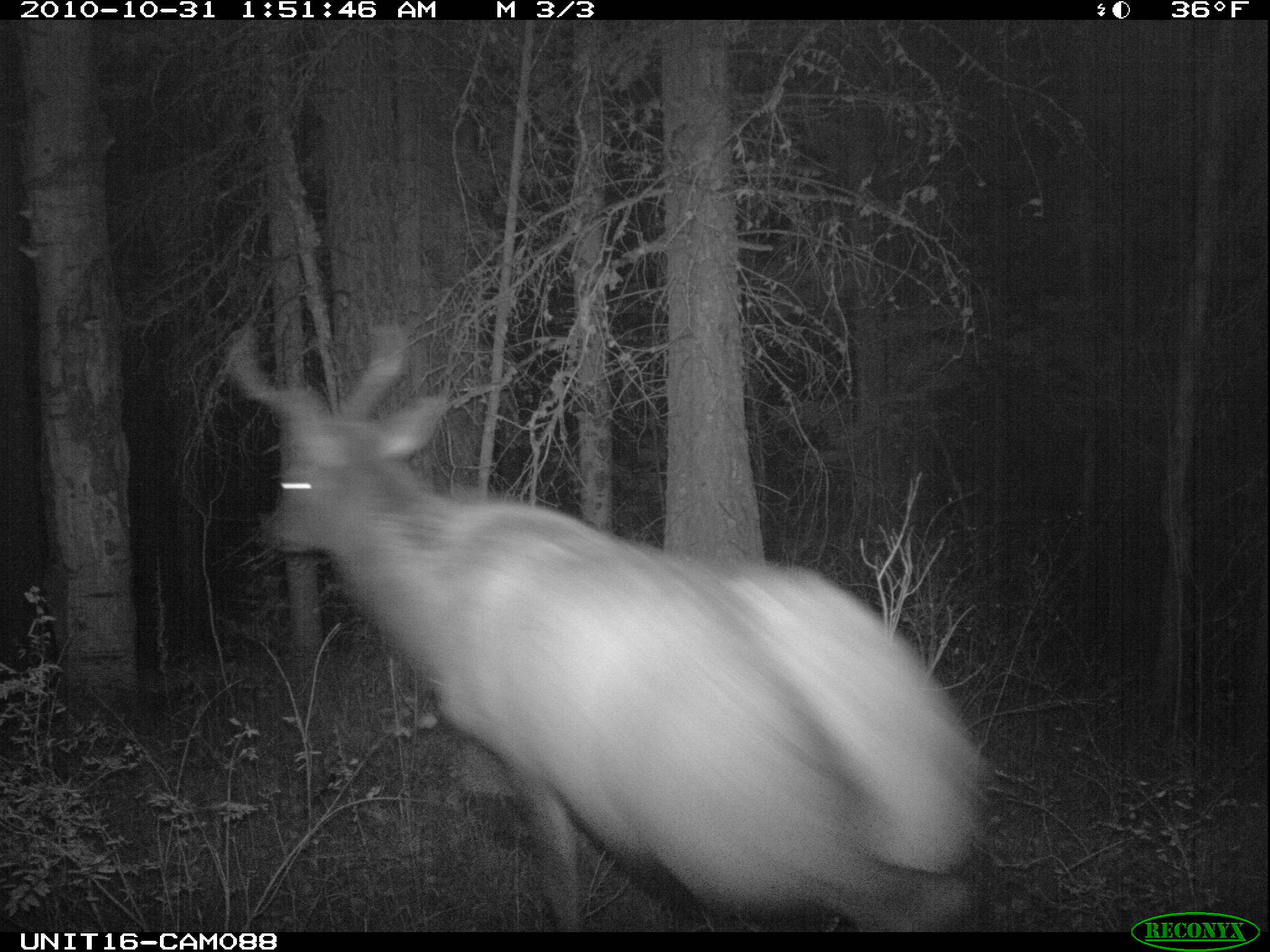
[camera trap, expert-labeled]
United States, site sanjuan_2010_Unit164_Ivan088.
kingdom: Animalia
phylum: Chordata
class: Mammalia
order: Artiodactyla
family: Cervidae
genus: Cervus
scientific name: Cervus elaphus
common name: red deer